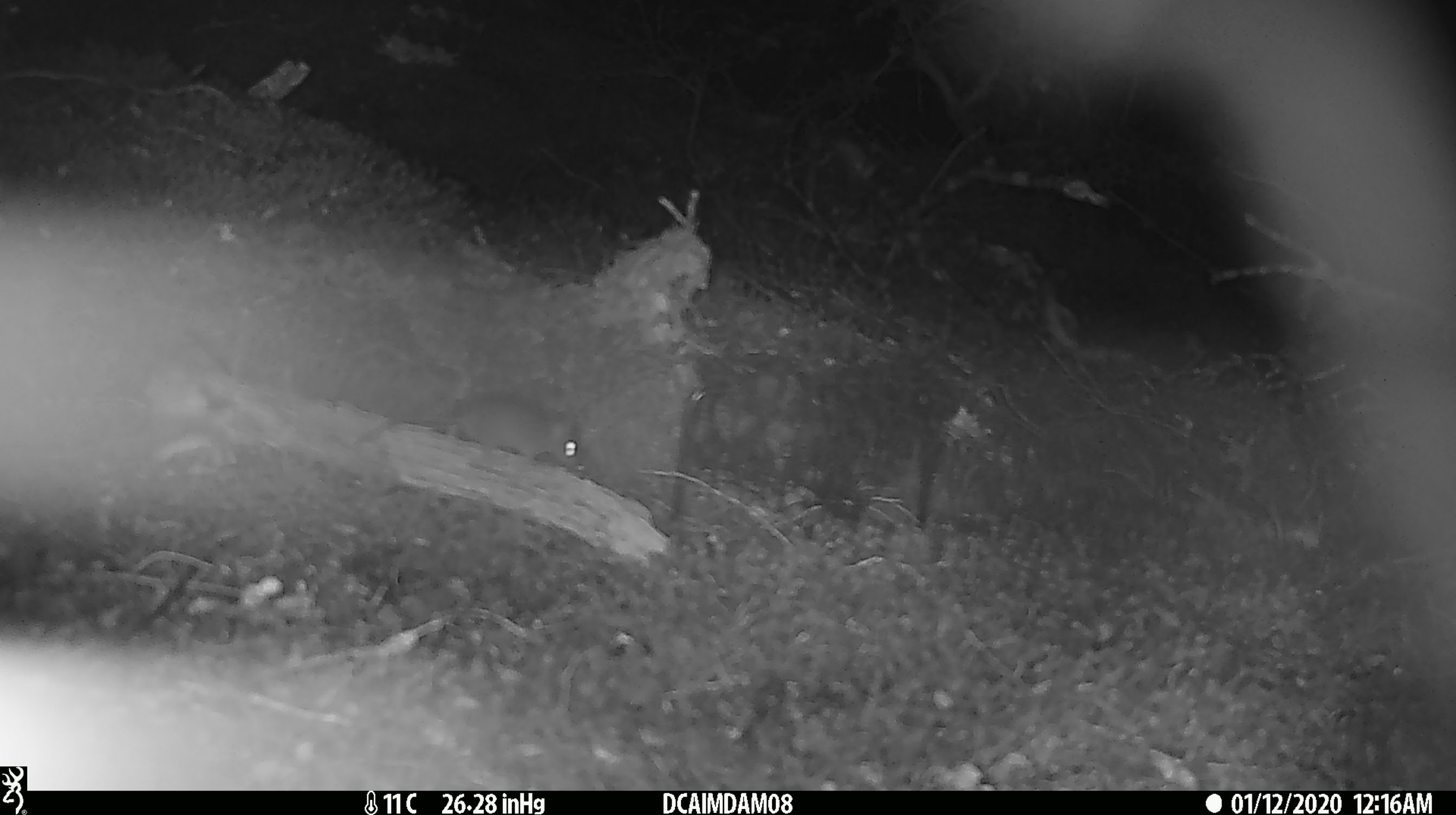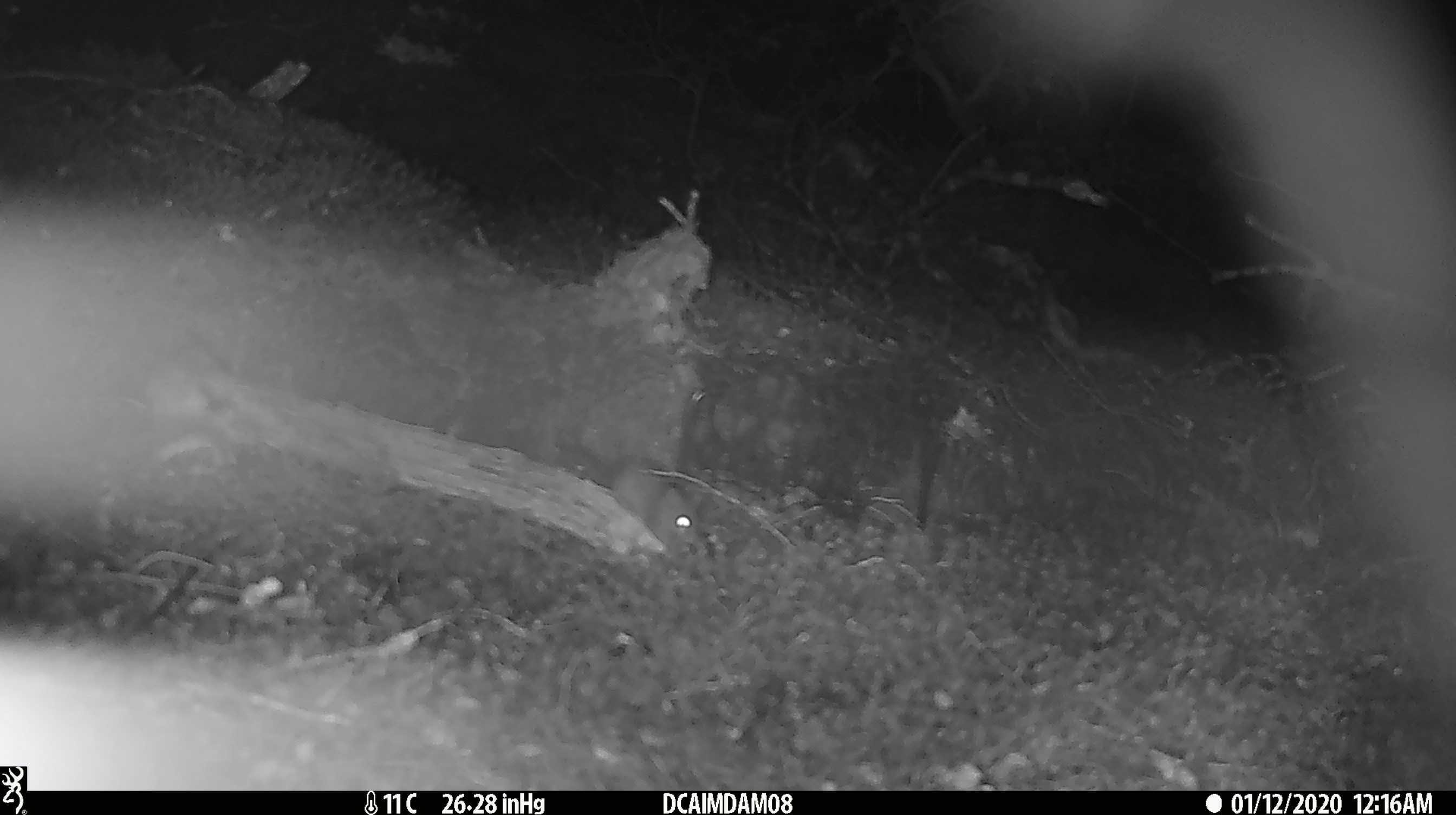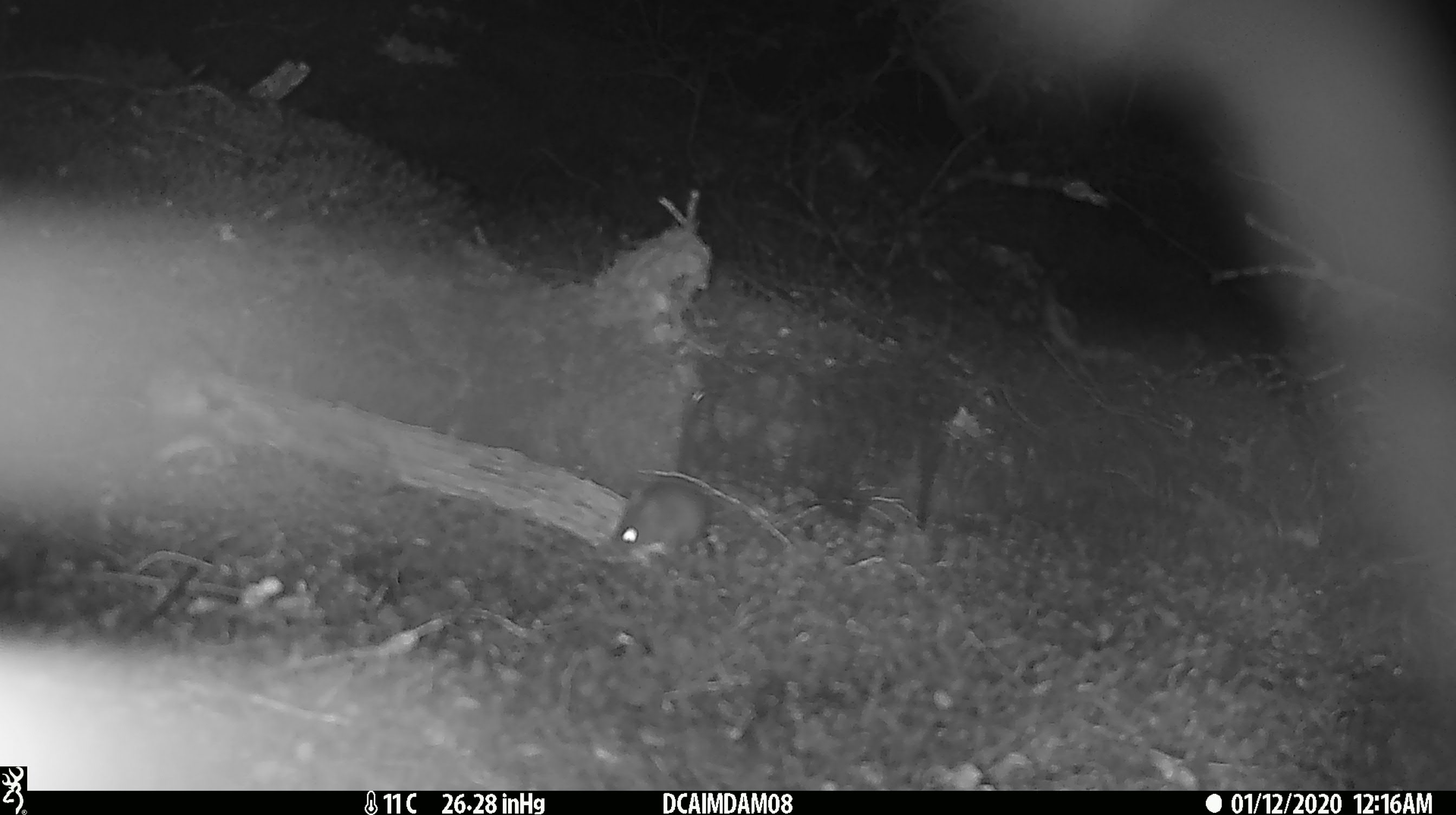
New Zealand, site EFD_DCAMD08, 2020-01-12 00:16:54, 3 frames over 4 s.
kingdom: Animalia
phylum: Chordata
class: Mammalia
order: Rodentia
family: Muridae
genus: Mus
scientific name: Mus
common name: mouse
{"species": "mouse (Mus)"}